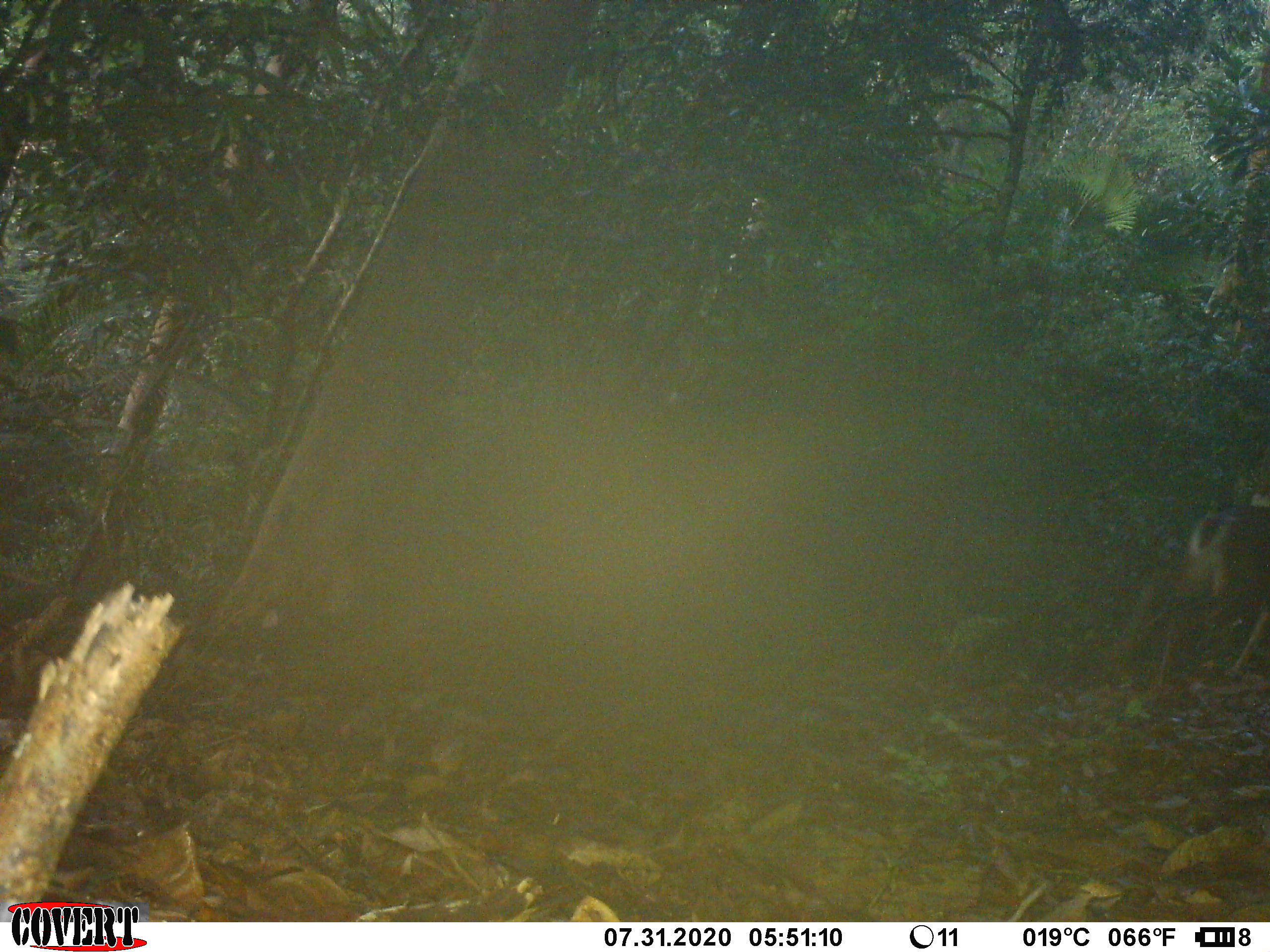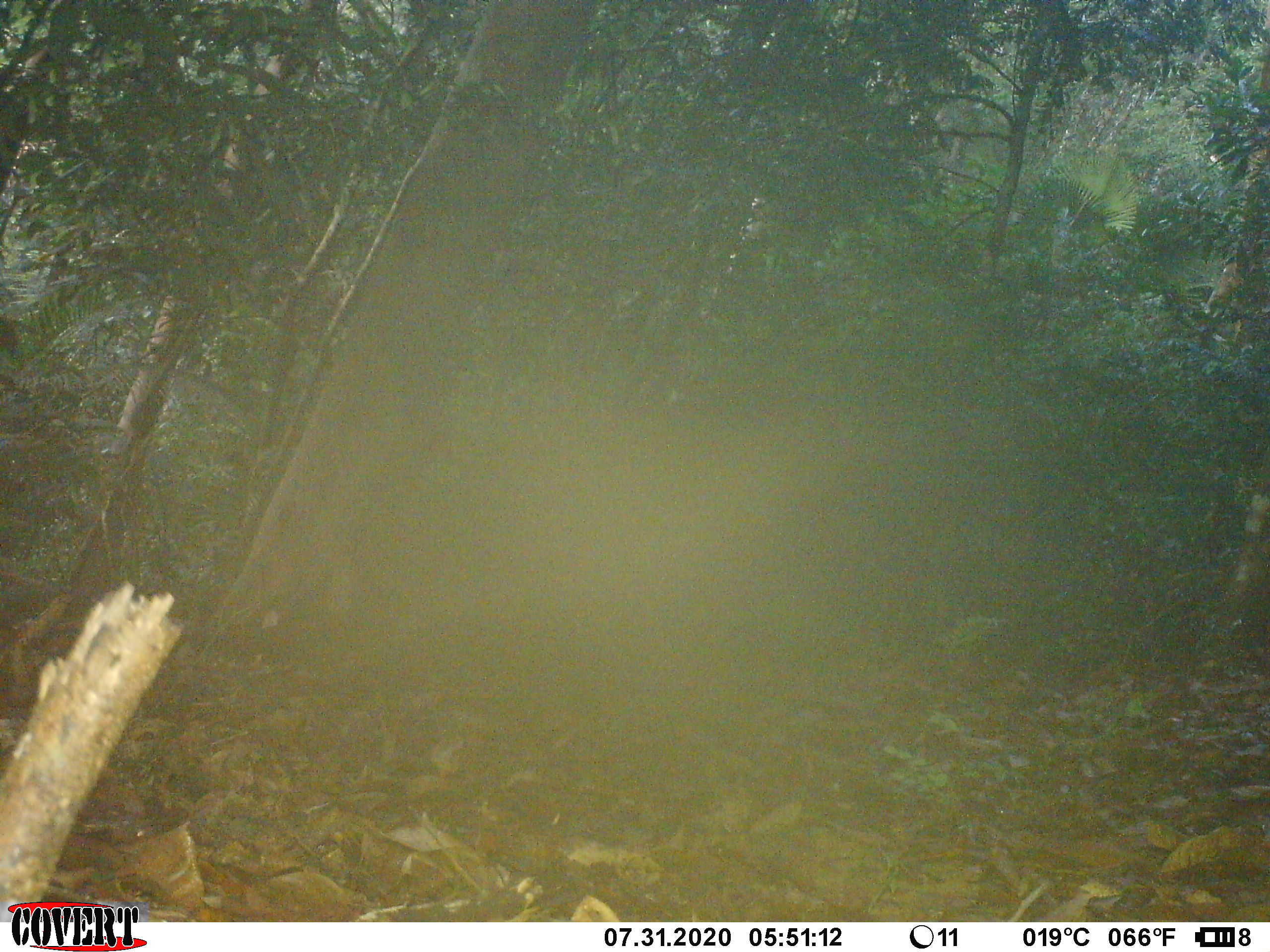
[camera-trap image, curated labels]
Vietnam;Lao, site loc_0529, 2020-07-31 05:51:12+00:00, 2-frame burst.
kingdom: Animalia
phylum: Chordata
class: Mammalia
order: Artiodactyla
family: Cervidae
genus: Muntiacus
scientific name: Muntiacus vuquangensis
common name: large-antlered muntjac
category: large antlered muntjac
Large antlered muntjac (large-antlered muntjac) (Muntiacus vuquangensis). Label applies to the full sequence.